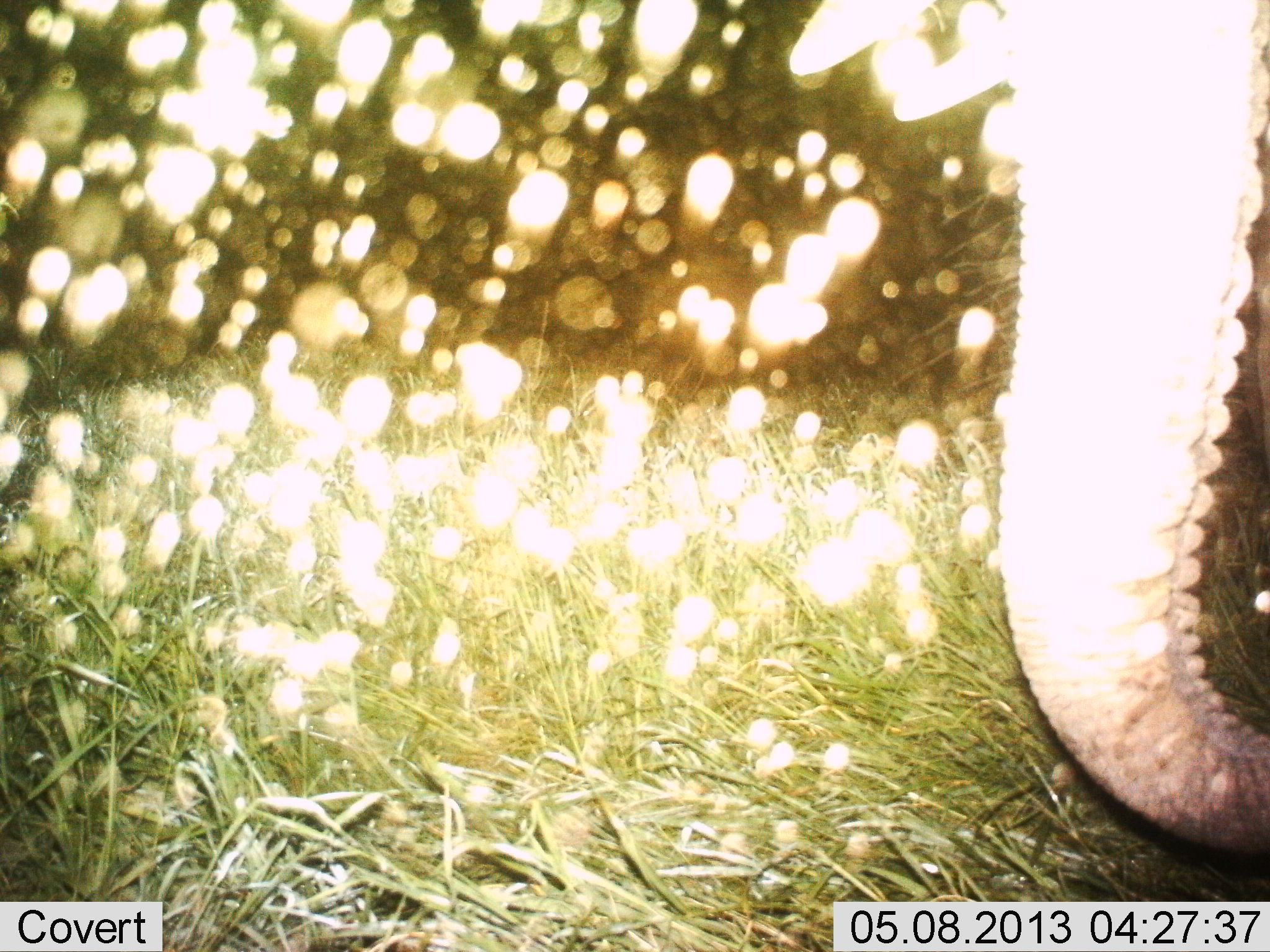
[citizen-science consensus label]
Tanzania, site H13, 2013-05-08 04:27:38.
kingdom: Animalia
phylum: Chordata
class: Mammalia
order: Proboscidea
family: Elephantidae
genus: Loxodonta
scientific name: Loxodonta africana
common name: african bush elephant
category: elephant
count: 1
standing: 70%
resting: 5%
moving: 5%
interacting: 0%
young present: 0%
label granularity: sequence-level